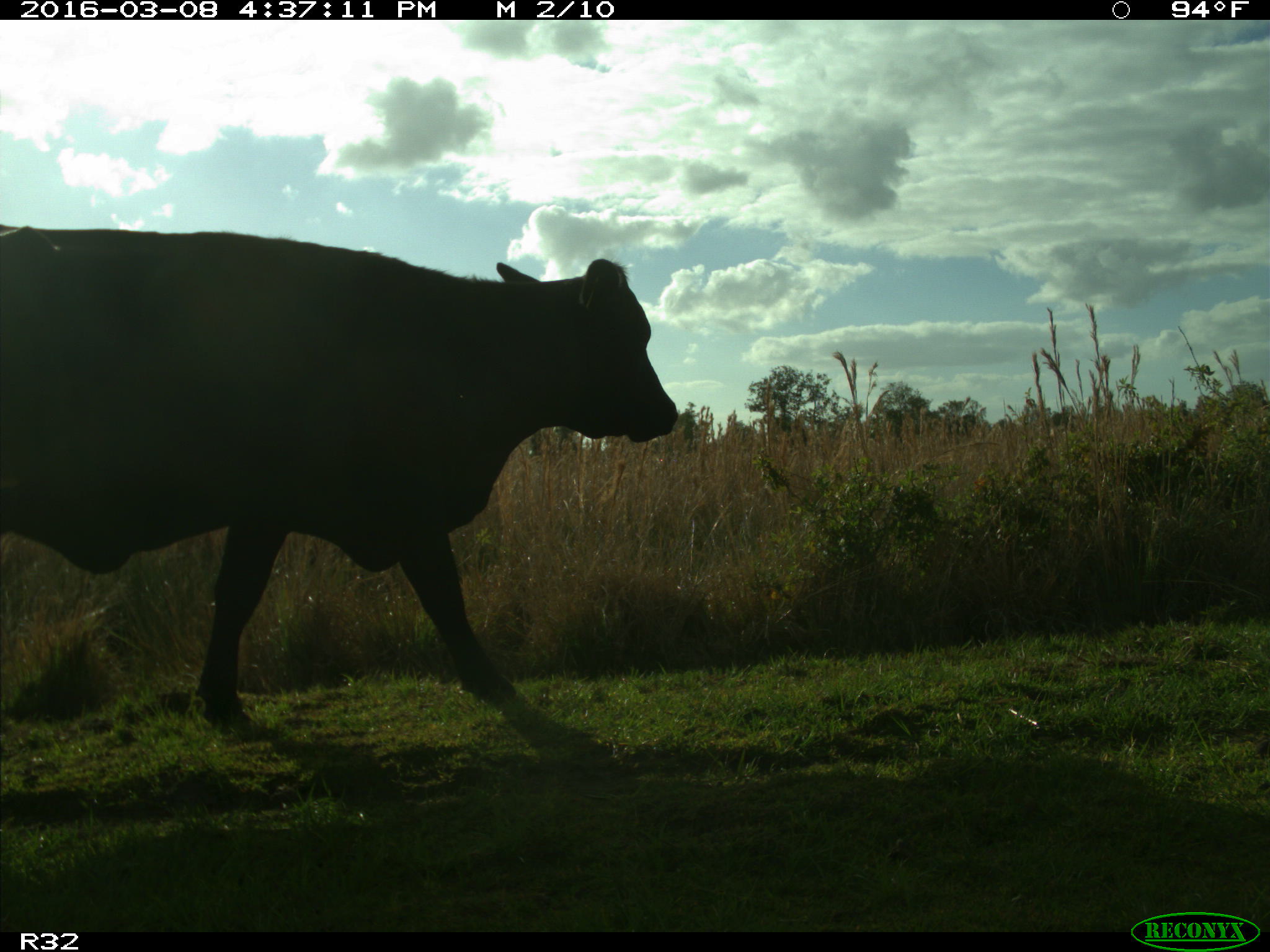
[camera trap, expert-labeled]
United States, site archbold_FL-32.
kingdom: Animalia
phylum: Chordata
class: Mammalia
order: Artiodactyla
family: Bovidae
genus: Bos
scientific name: Bos taurus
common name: domestic cow